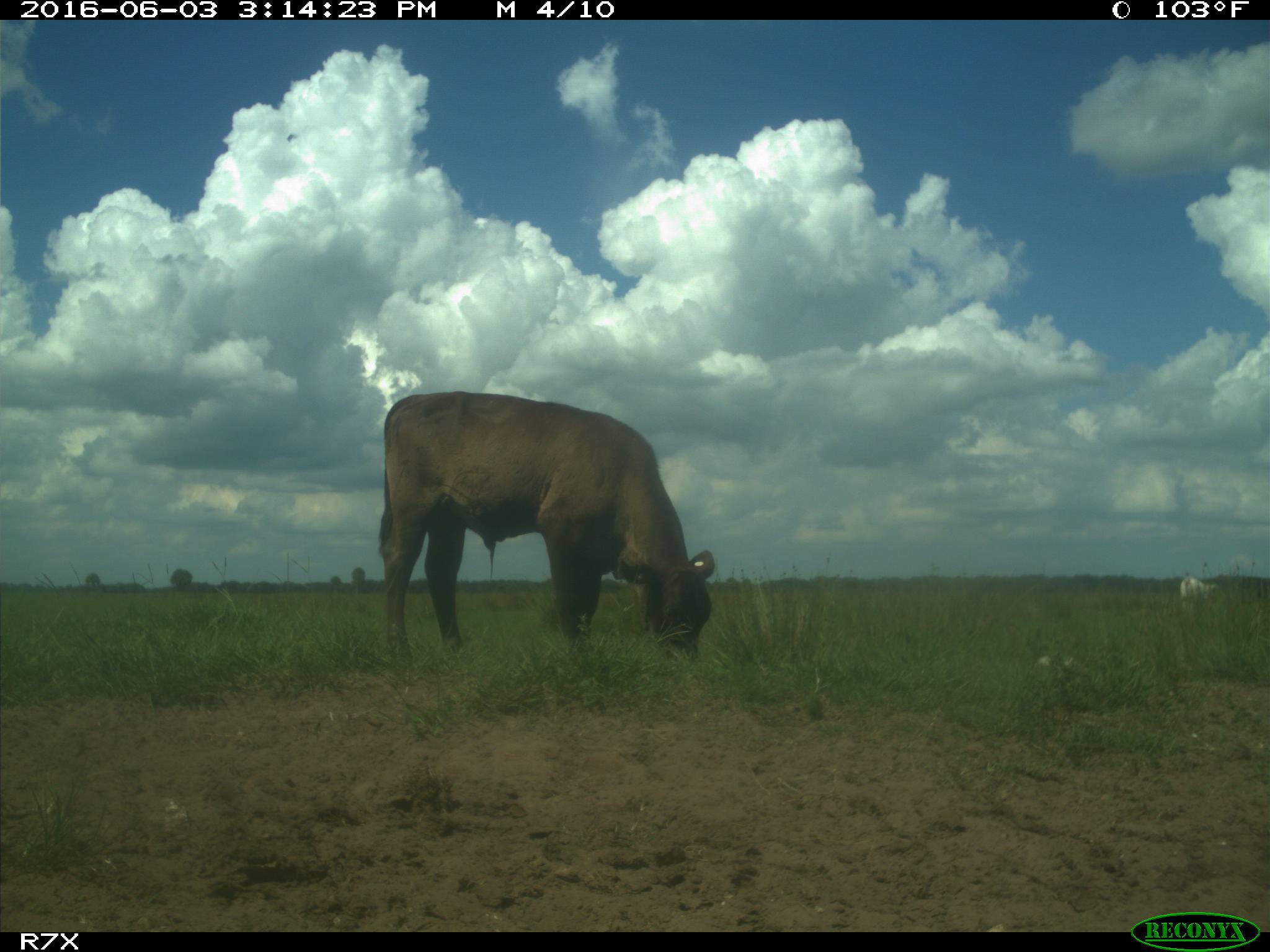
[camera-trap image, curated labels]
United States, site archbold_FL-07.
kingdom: Animalia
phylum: Chordata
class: Mammalia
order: Artiodactyla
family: Bovidae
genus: Bos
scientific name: Bos taurus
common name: domestic cow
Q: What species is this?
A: Bos taurus (domestic cow).